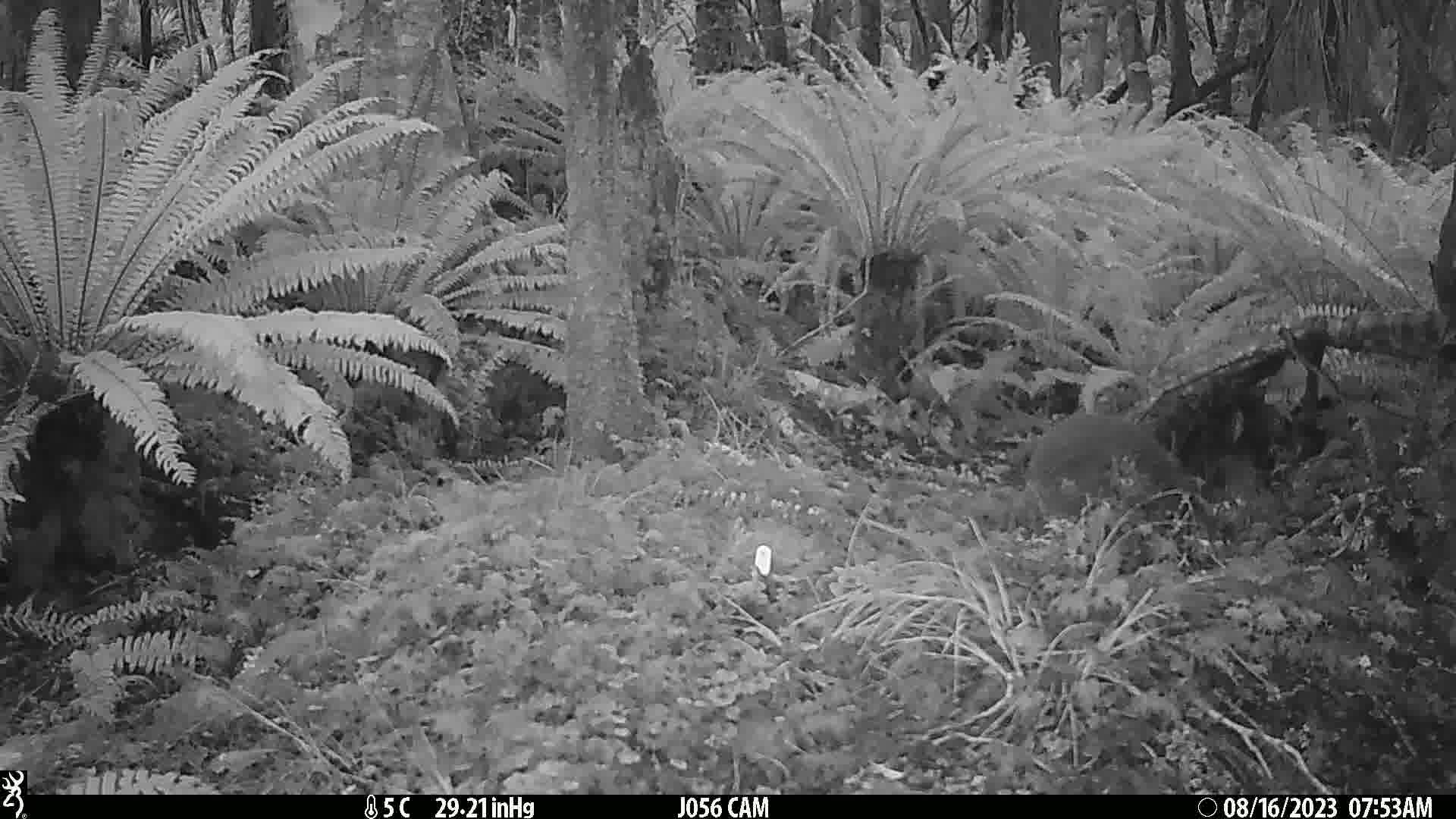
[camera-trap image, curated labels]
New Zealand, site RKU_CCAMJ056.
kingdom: Animalia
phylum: Chordata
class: Aves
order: Apterygiformes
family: Apterygidae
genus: Apteryx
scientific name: Apteryx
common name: kiwi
Kiwi (Apteryx).